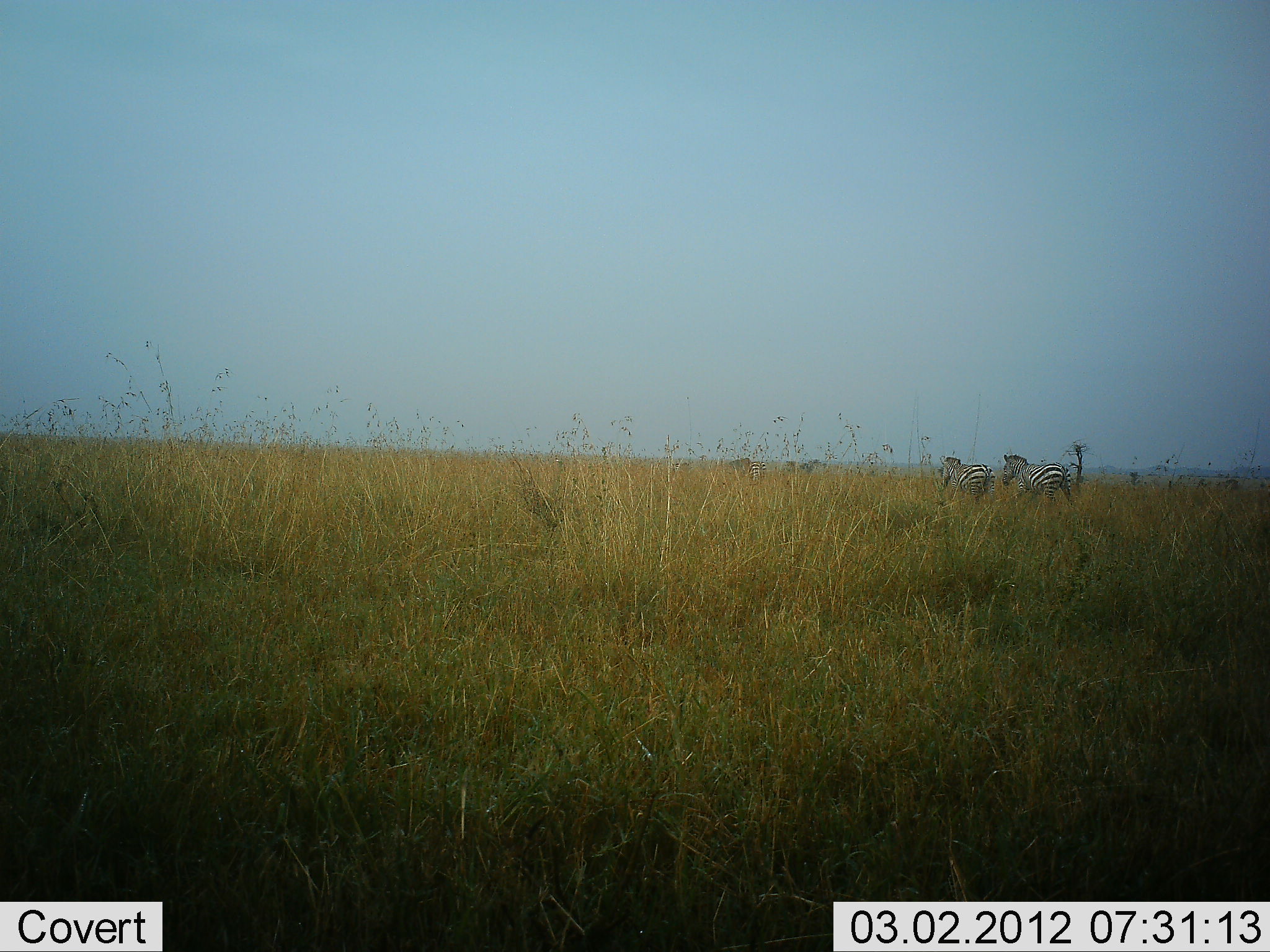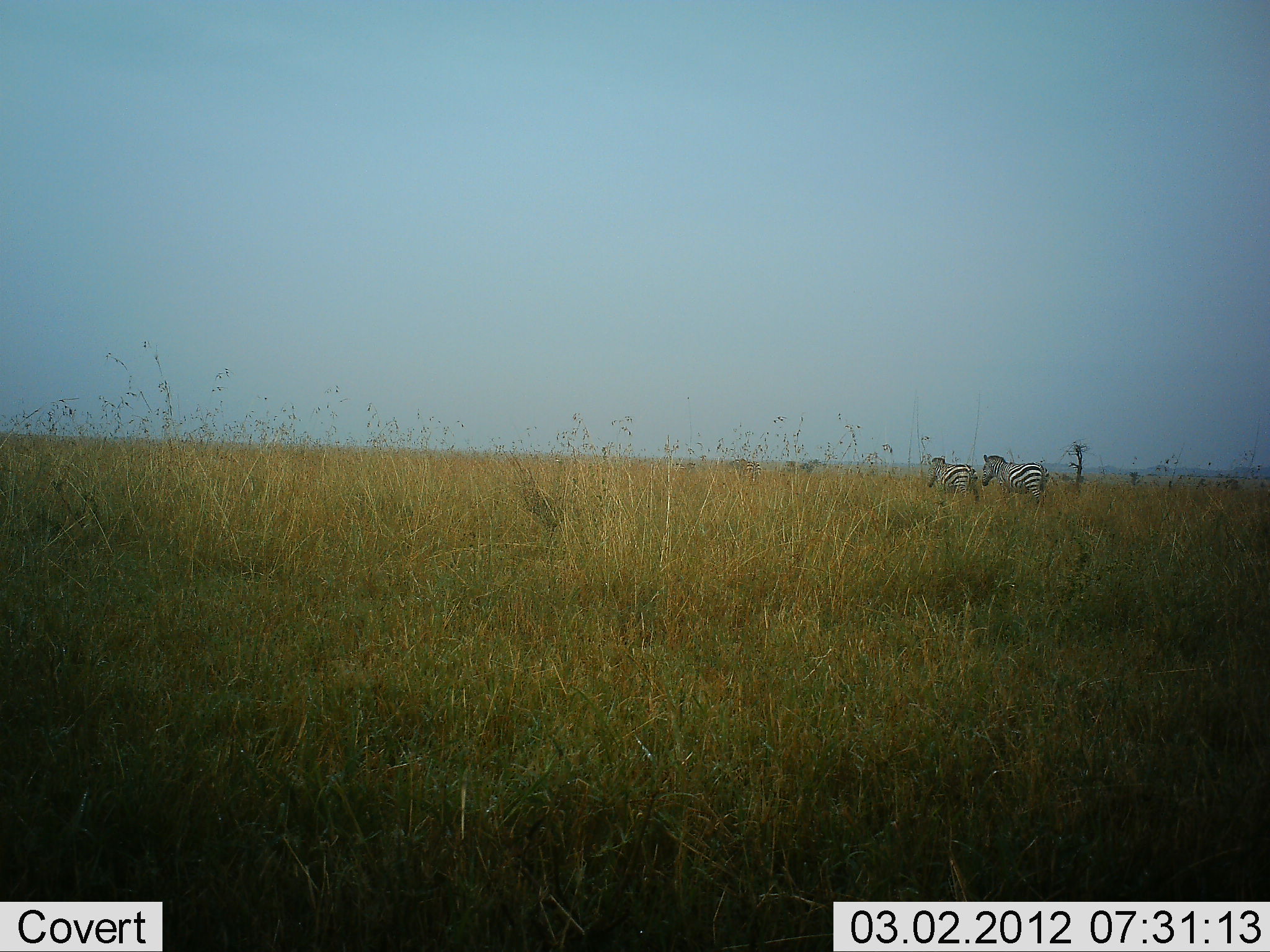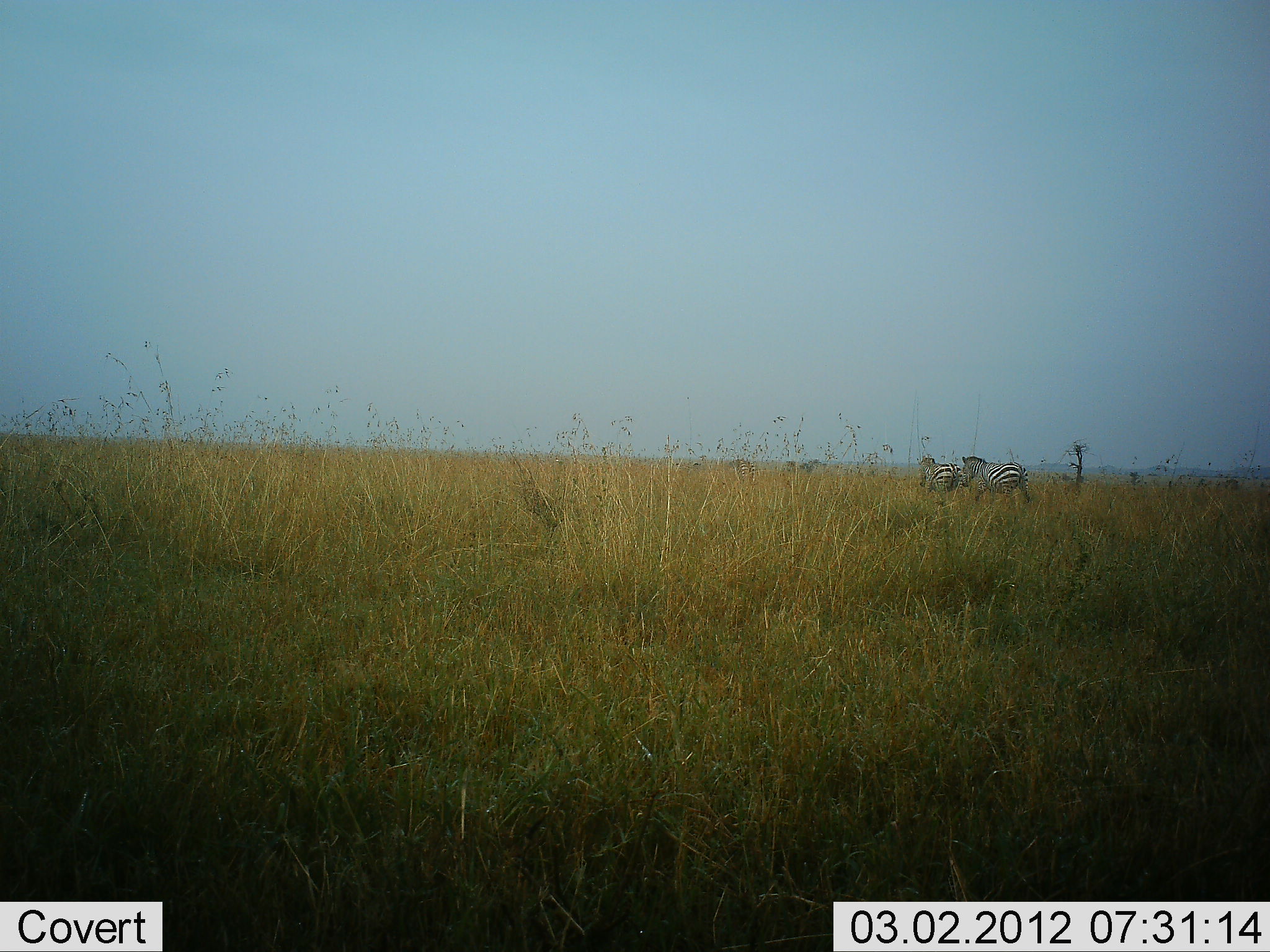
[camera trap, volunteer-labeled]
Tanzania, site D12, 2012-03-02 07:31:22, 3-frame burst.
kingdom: Animalia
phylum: Chordata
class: Mammalia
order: Perissodactyla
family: Equidae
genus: Equus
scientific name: Equus quagga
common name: plains zebra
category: zebra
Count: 2.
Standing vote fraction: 16%.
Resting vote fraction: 0%.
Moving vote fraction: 95%.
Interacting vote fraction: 0%.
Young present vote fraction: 0%.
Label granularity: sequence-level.